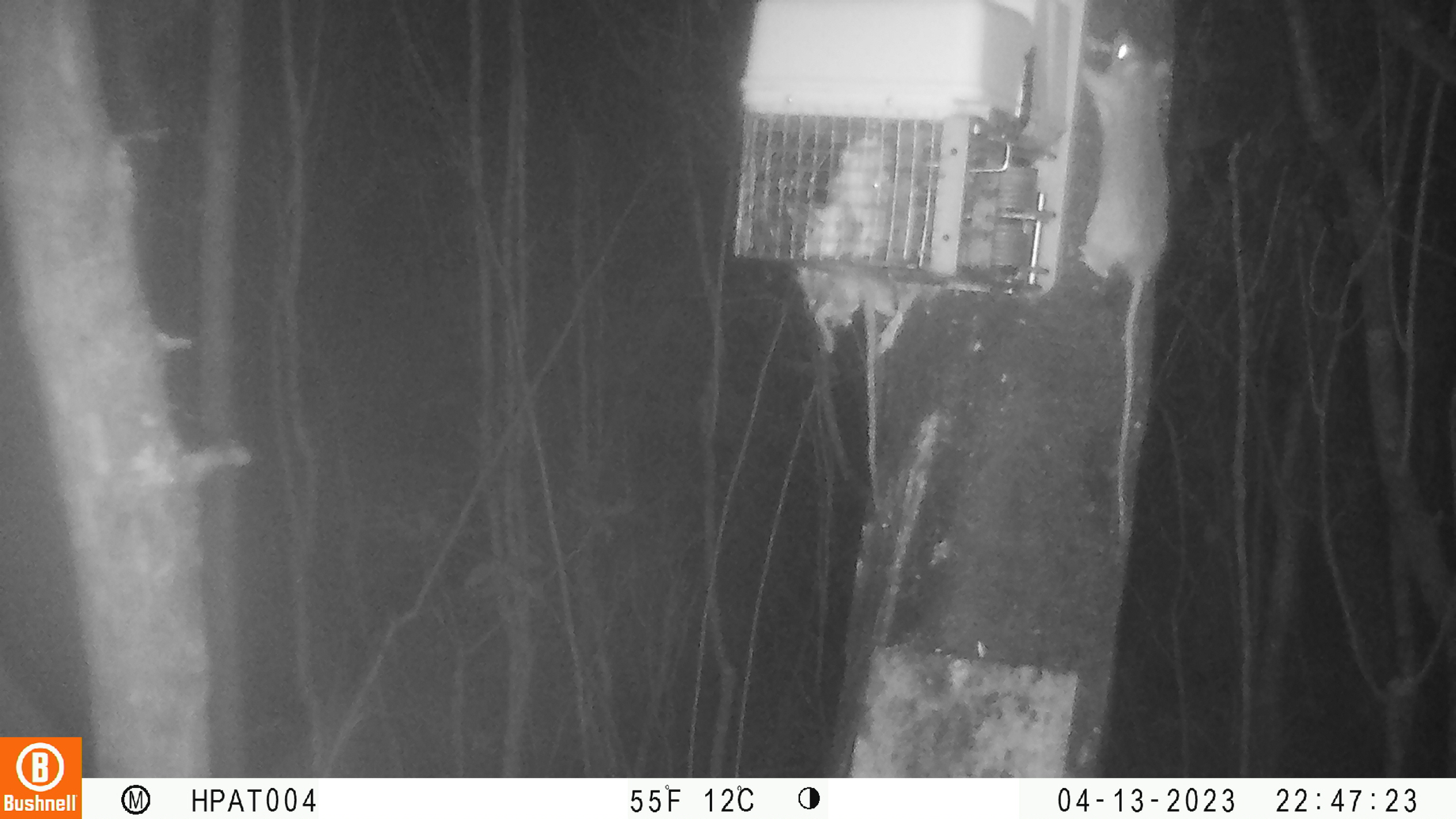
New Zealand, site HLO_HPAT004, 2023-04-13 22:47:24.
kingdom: Animalia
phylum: Chordata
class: Mammalia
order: Rodentia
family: Muridae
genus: Rattus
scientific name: Rattus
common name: rat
Rat (Rattus).